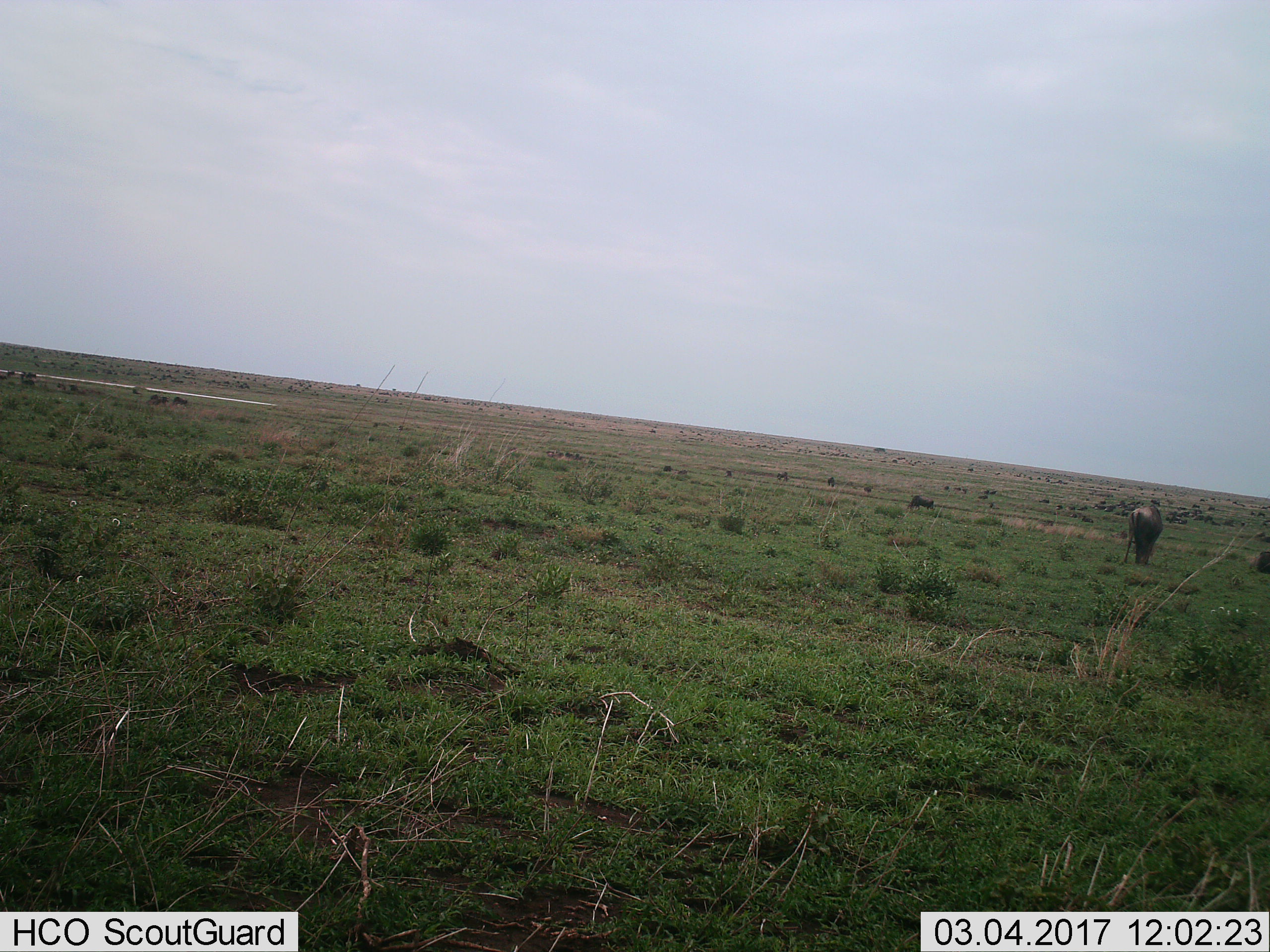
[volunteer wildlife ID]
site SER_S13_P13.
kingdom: Animalia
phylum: Chordata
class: Mammalia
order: Artiodactyla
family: Bovidae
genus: Connochaetes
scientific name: Connochaetes taurinus taurinus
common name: blue wildebeest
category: wildebeestblue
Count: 4.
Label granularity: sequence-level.